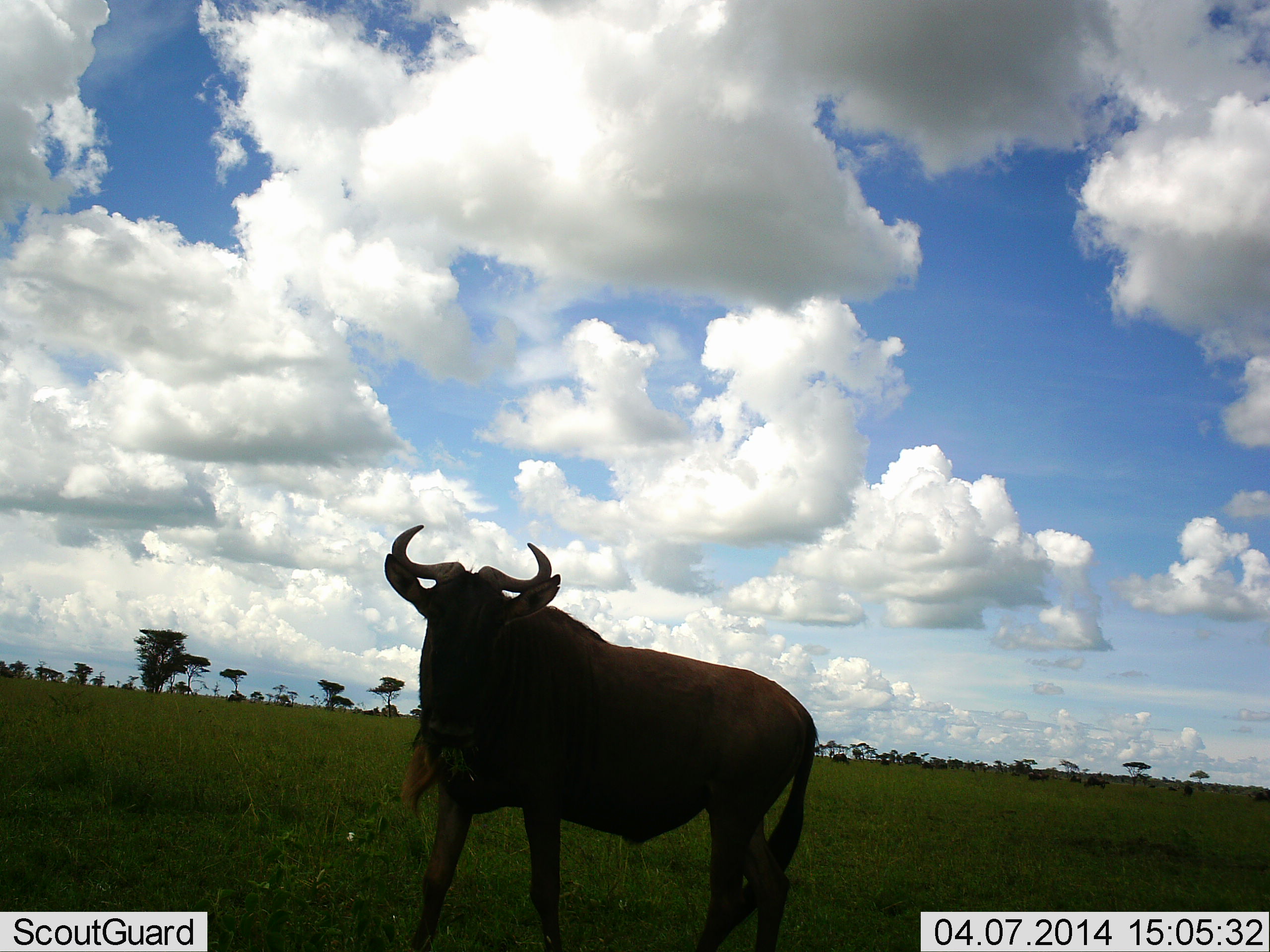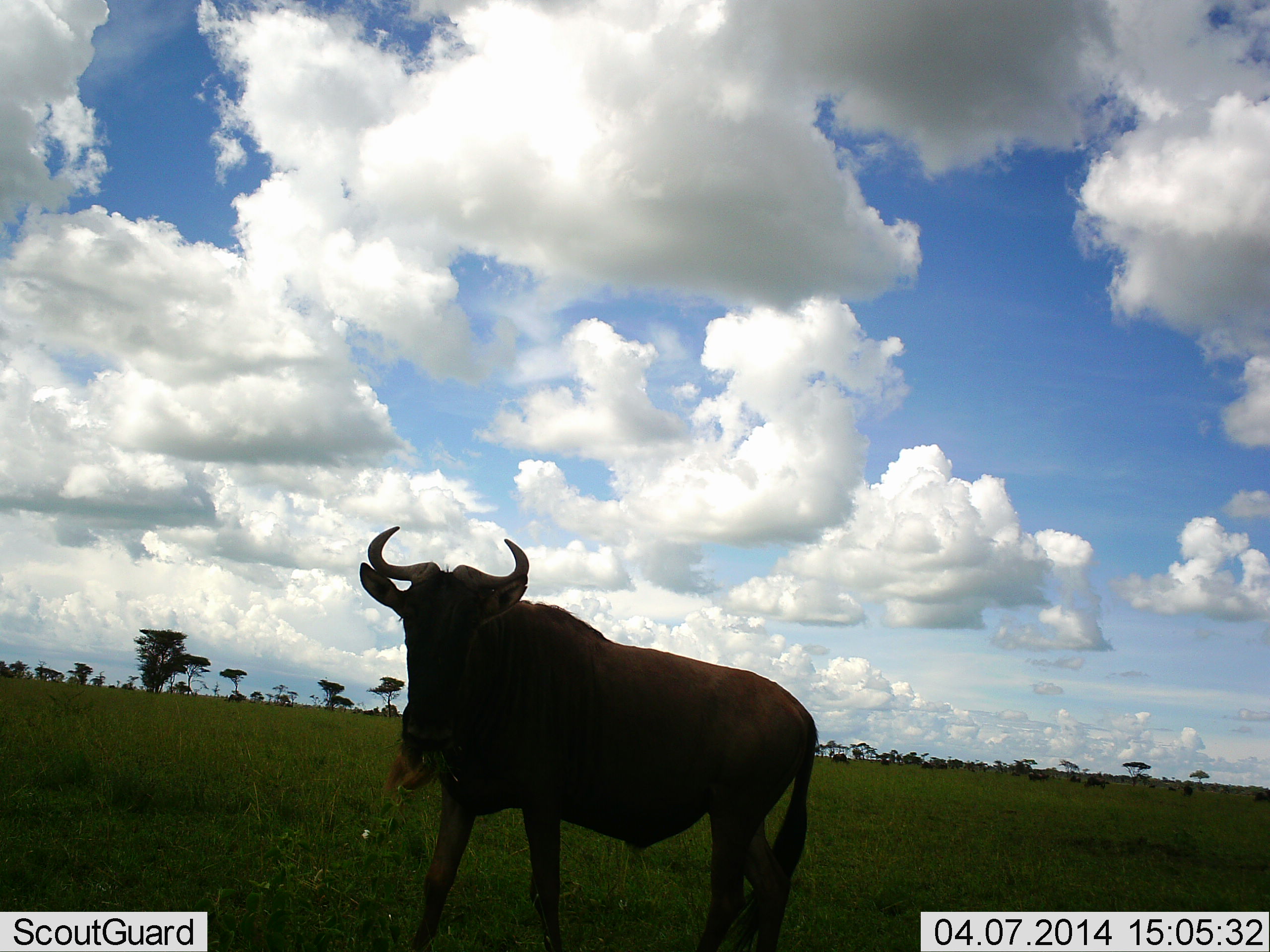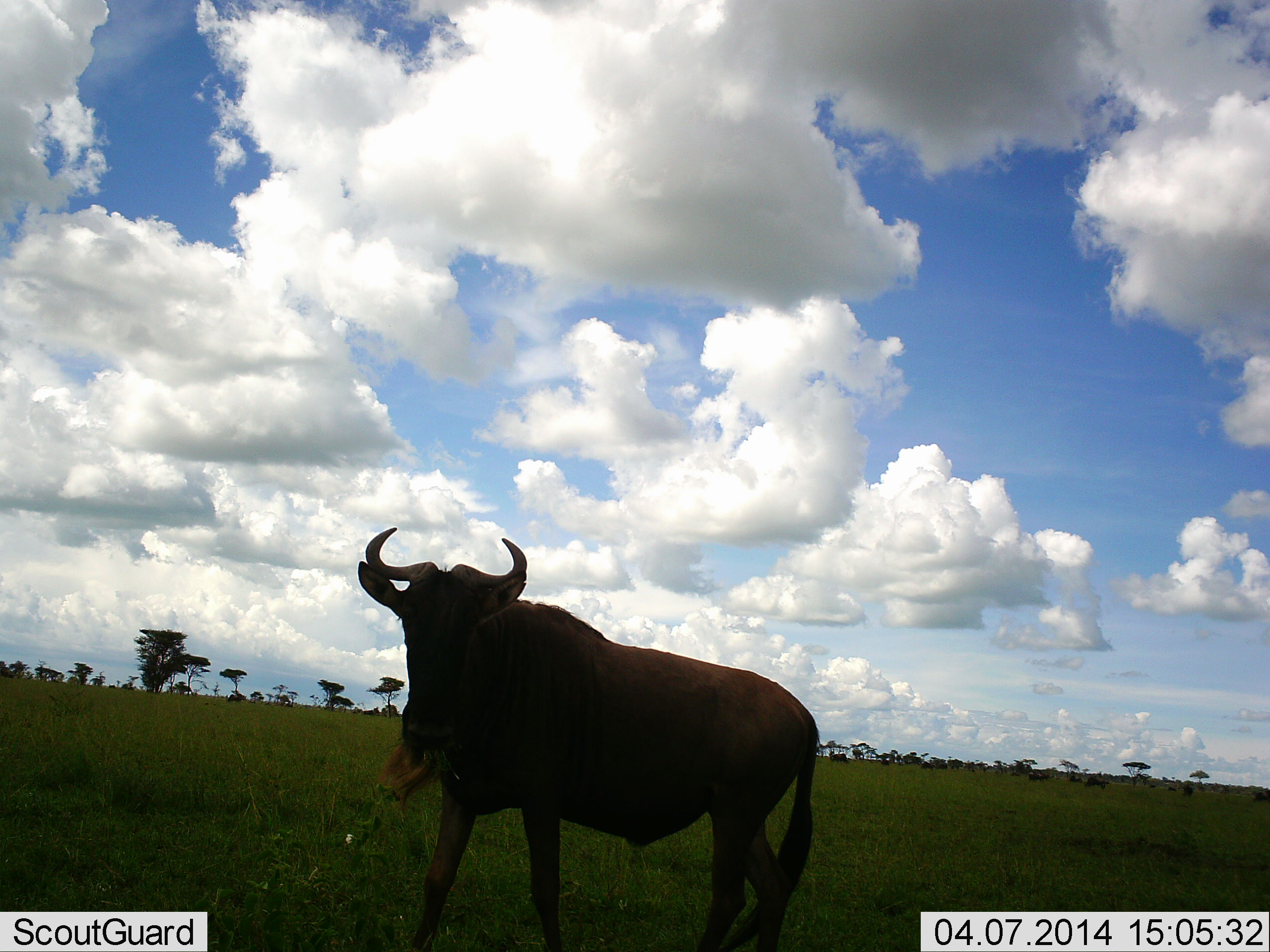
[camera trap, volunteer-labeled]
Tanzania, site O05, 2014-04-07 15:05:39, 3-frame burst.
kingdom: Animalia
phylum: Chordata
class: Mammalia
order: Artiodactyla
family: Bovidae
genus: Connochaetes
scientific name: Connochaetes taurinus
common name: blue wildebeest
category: wildebeest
Wildebeest (blue wildebeest) (Connochaetes taurinus), count 1. Behavior (volunteer vote fractions): standing 60%, resting 0%, moving 10%, interacting 0%. Young present (vote fraction): 0%. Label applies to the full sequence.